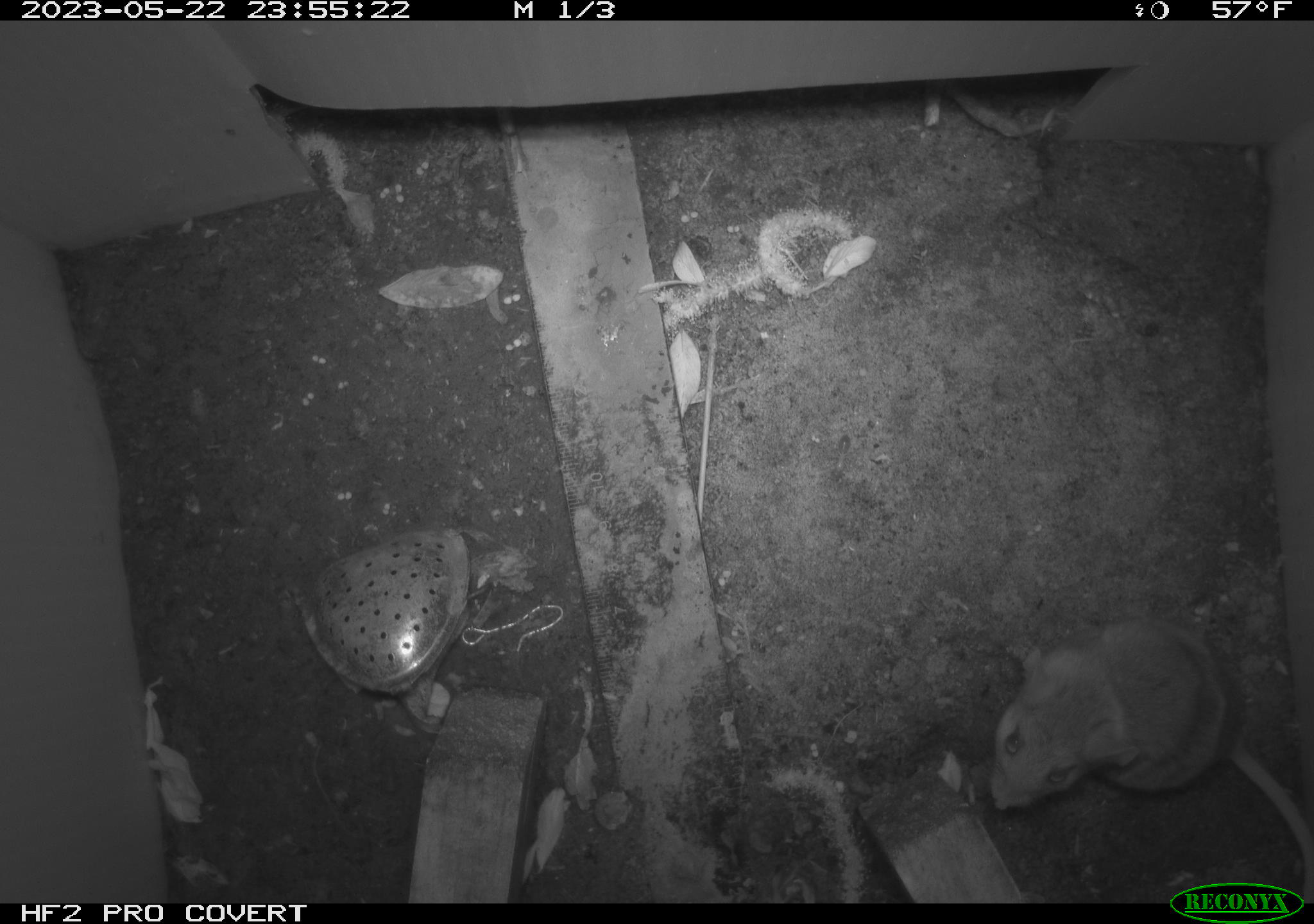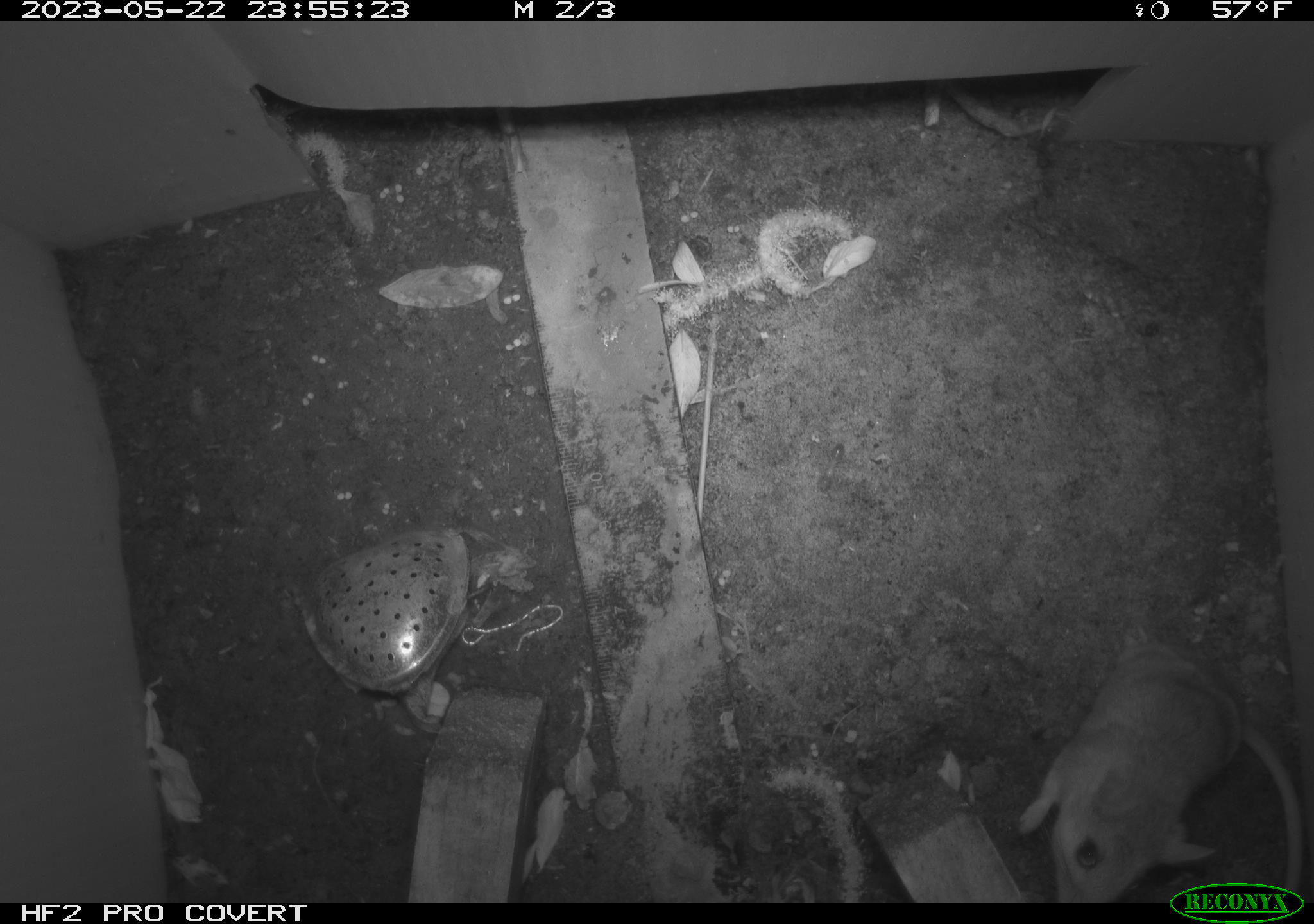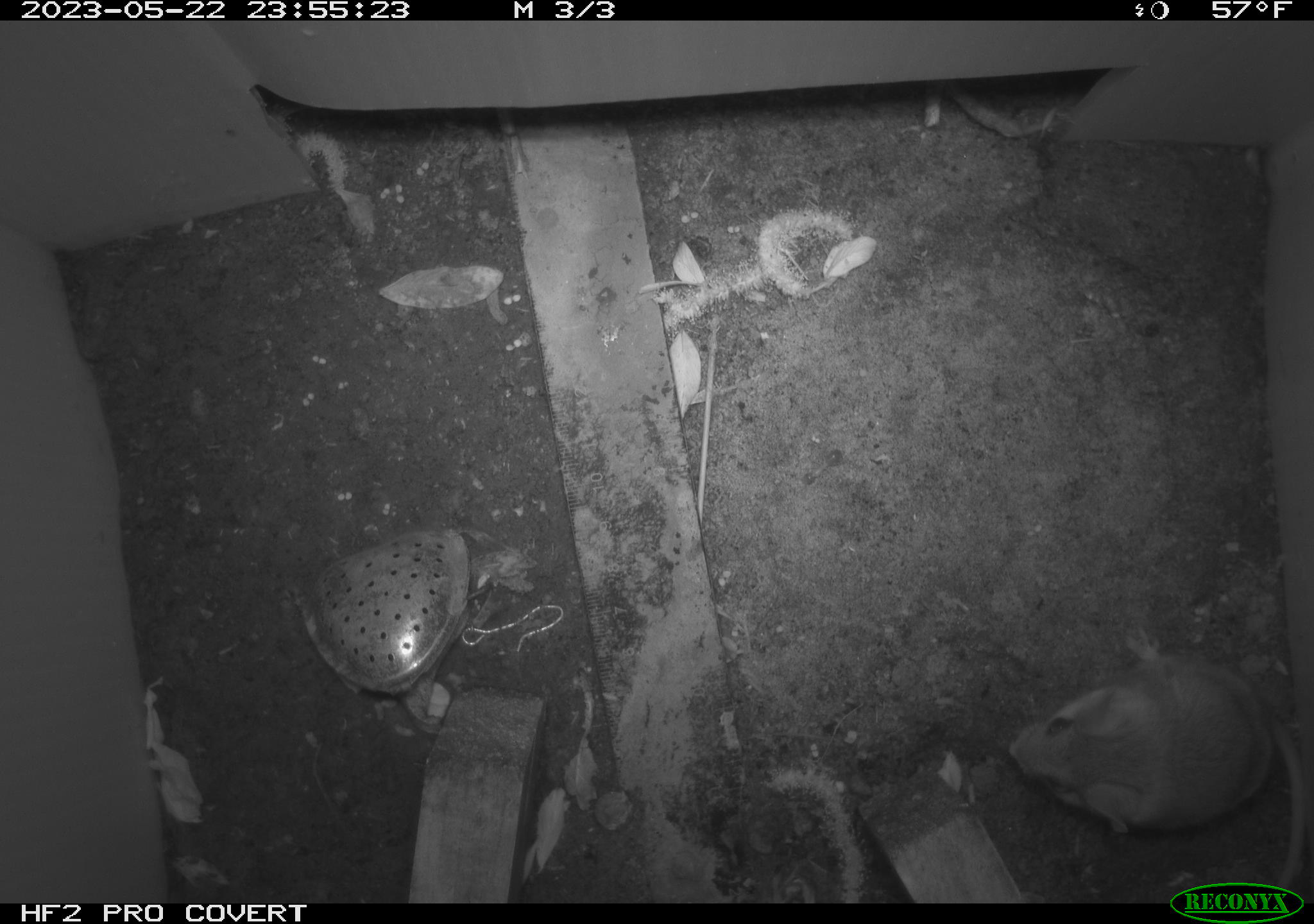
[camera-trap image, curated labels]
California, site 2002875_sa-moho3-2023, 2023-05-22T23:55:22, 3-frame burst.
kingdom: Animalia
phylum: Chordata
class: Mammalia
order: Rodentia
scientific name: Rodentia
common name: mouse species